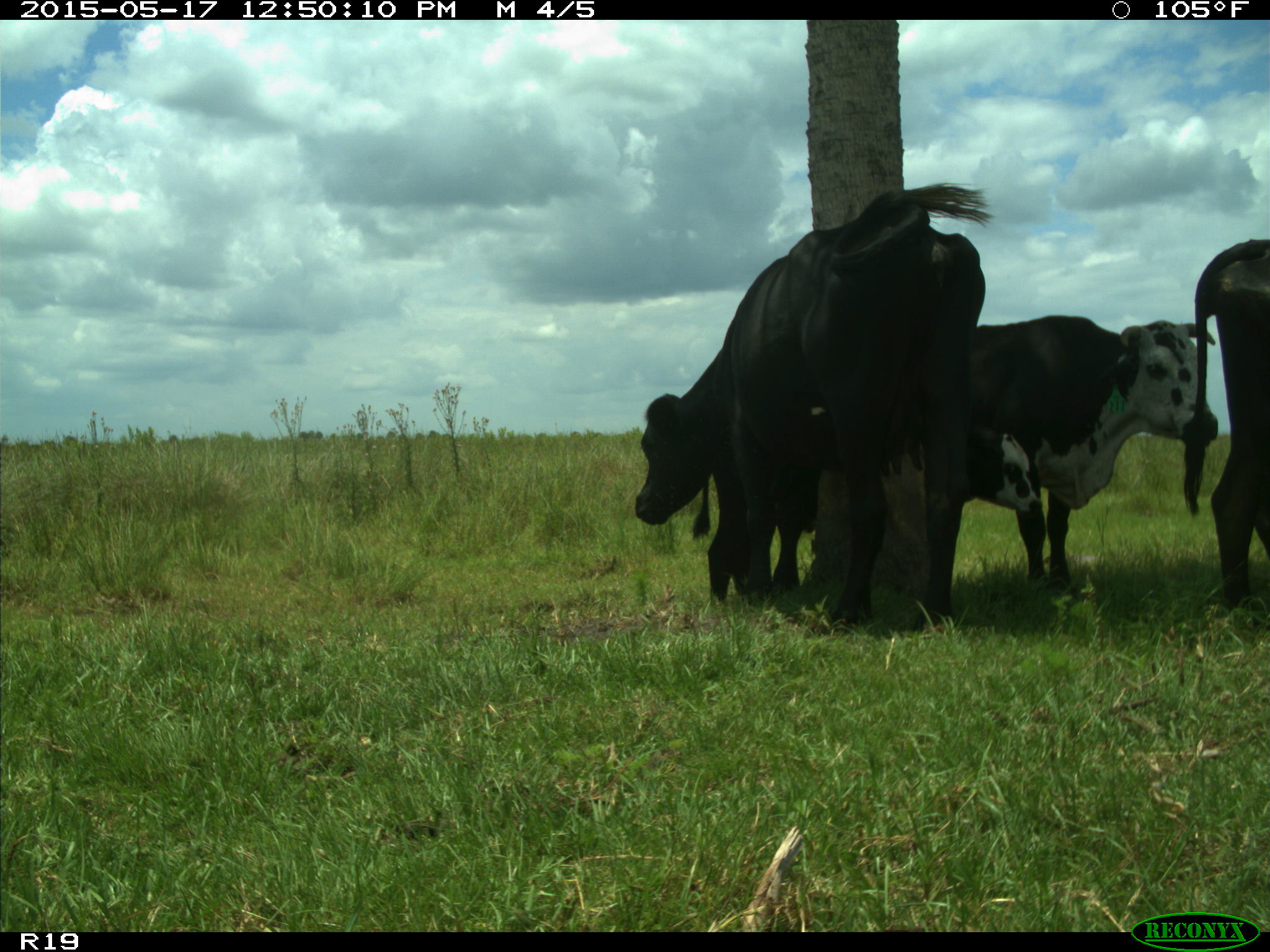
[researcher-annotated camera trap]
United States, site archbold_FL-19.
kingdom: Animalia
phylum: Chordata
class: Mammalia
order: Artiodactyla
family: Bovidae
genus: Bos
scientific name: Bos taurus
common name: domestic cow